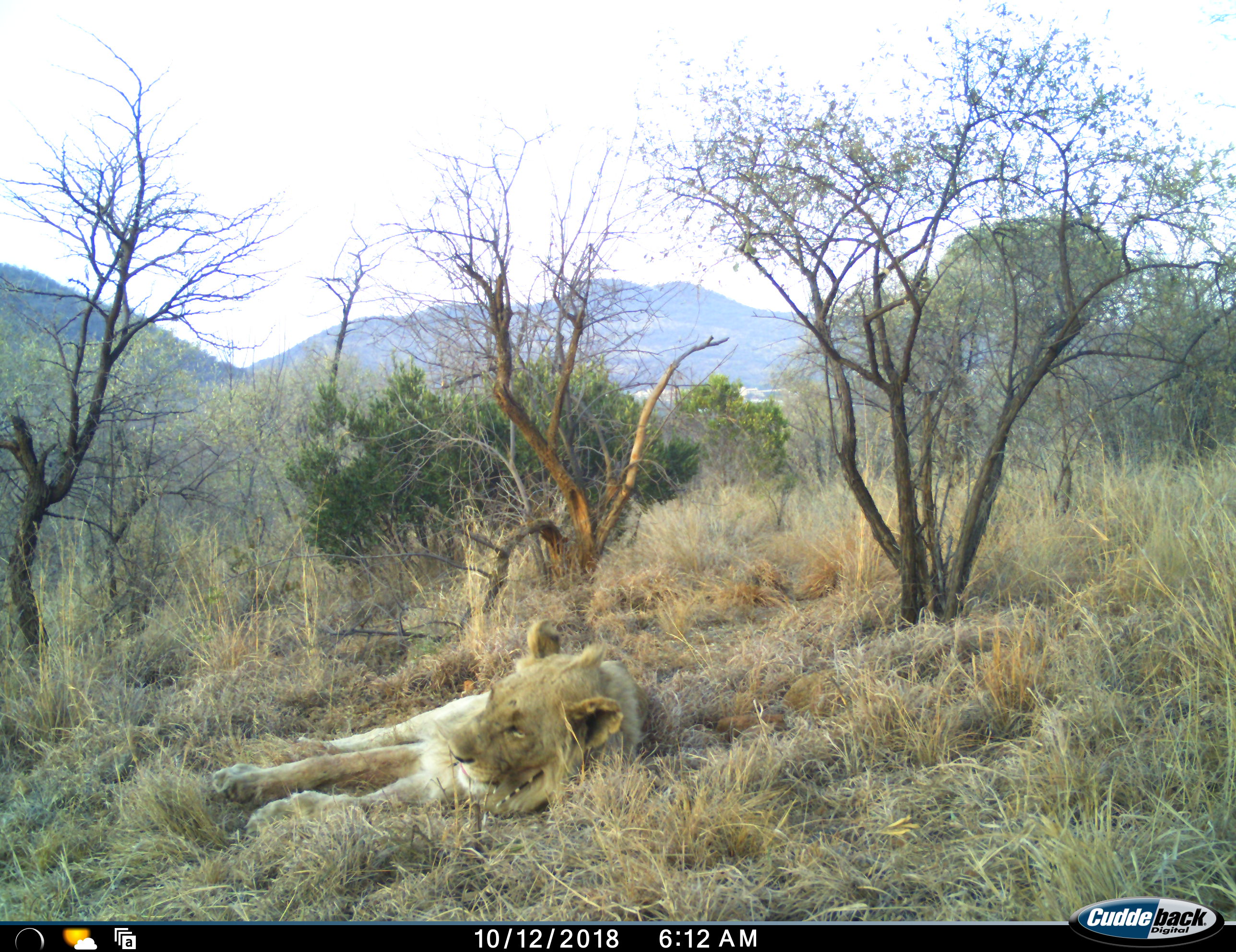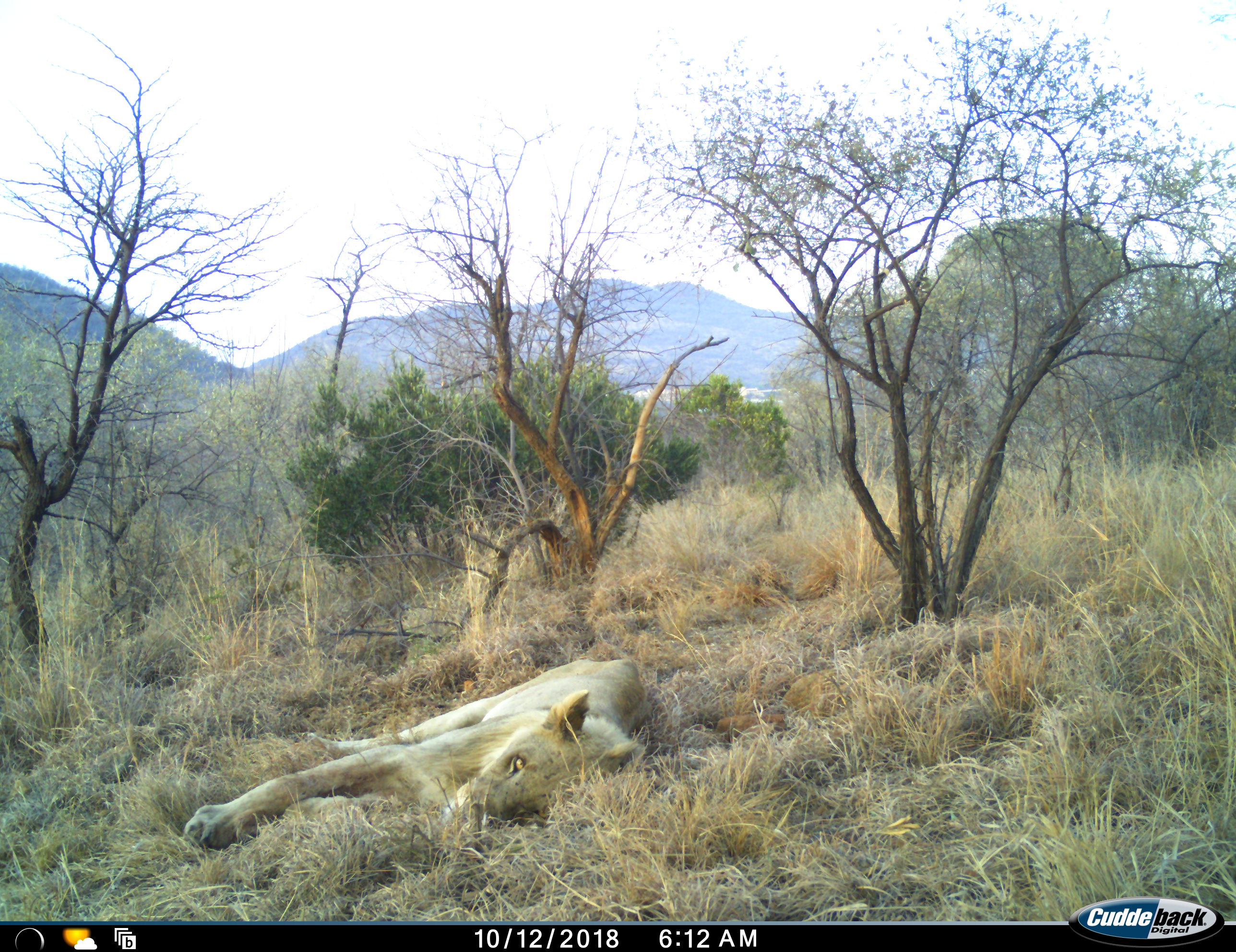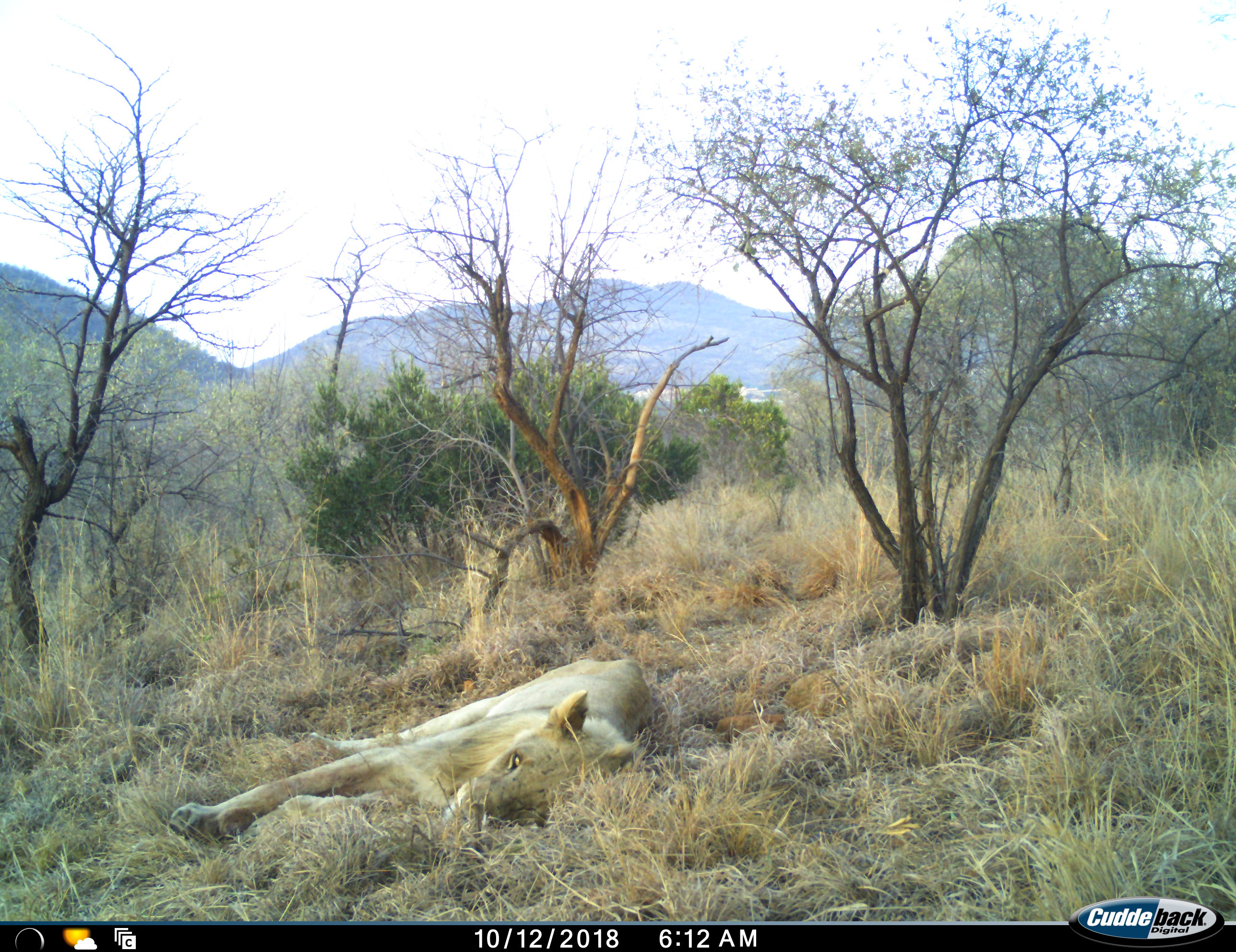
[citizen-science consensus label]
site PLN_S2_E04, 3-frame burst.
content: unidentified animal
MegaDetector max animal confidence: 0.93